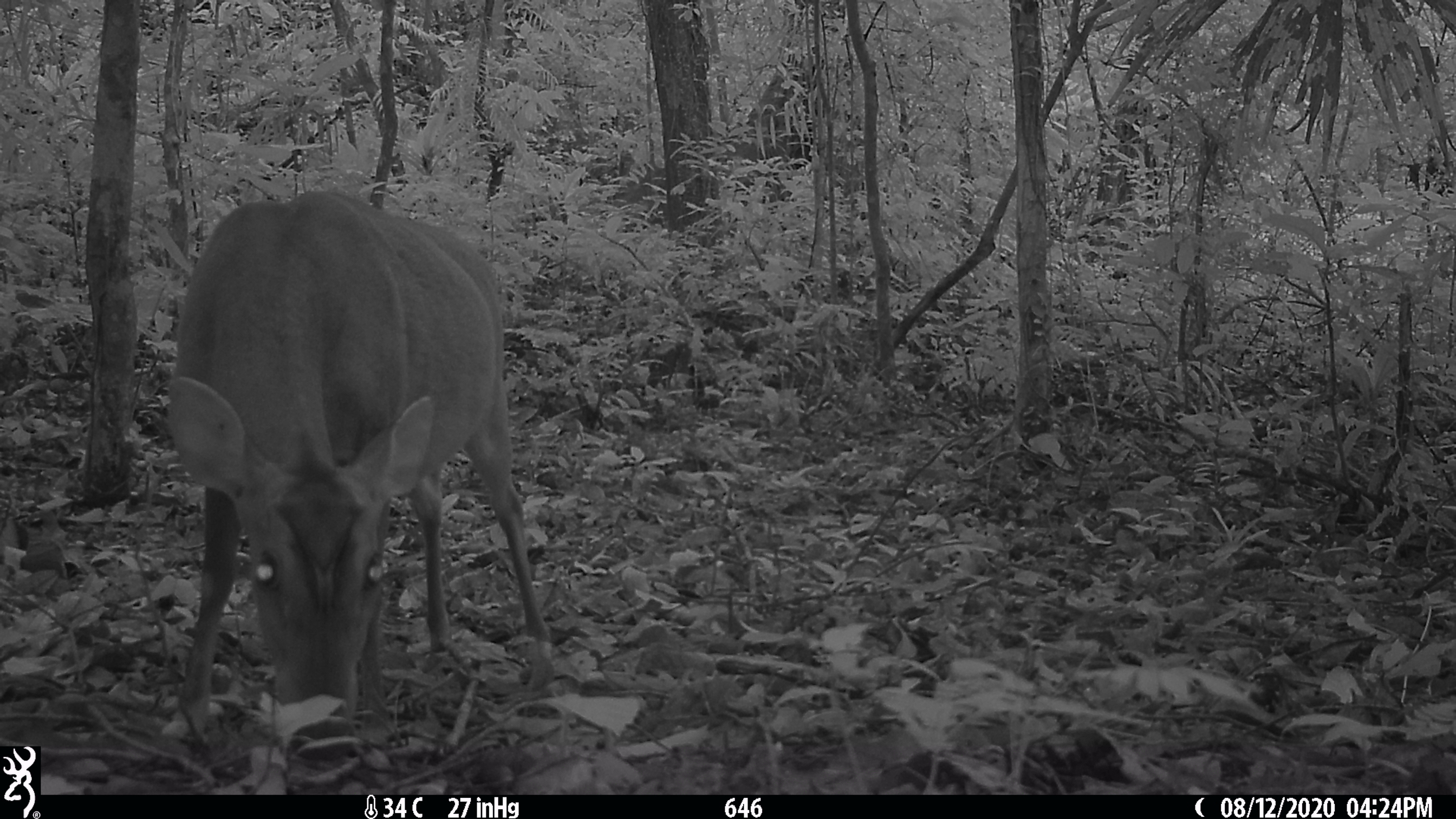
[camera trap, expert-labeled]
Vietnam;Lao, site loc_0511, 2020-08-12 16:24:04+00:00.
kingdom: Animalia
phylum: Chordata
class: Mammalia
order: Artiodactyla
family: Cervidae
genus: Muntiacus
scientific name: Muntiacus vuquangensis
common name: large-antlered muntjac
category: large antlered muntjac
Large antlered muntjac (large-antlered muntjac) (Muntiacus vuquangensis). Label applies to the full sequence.